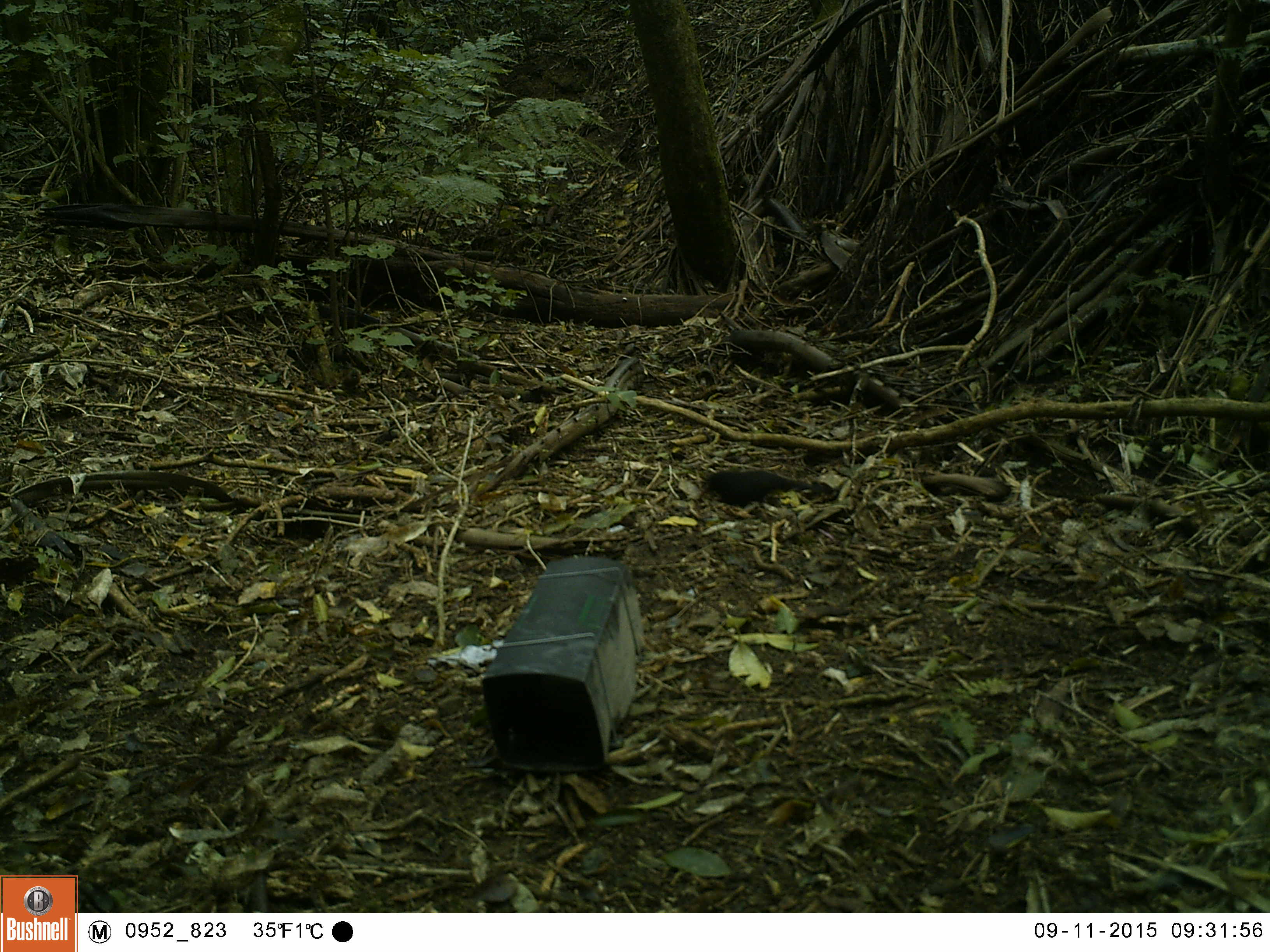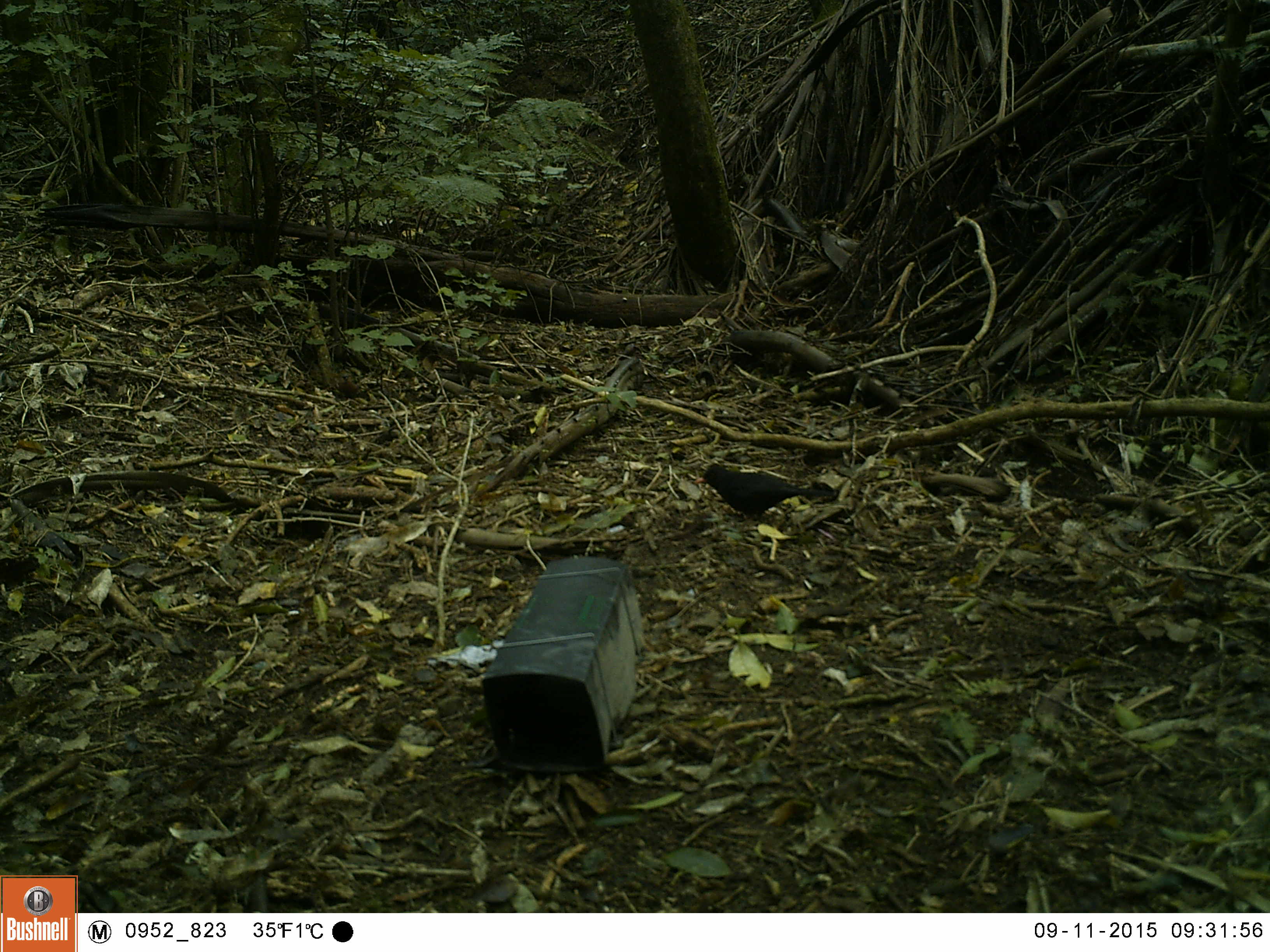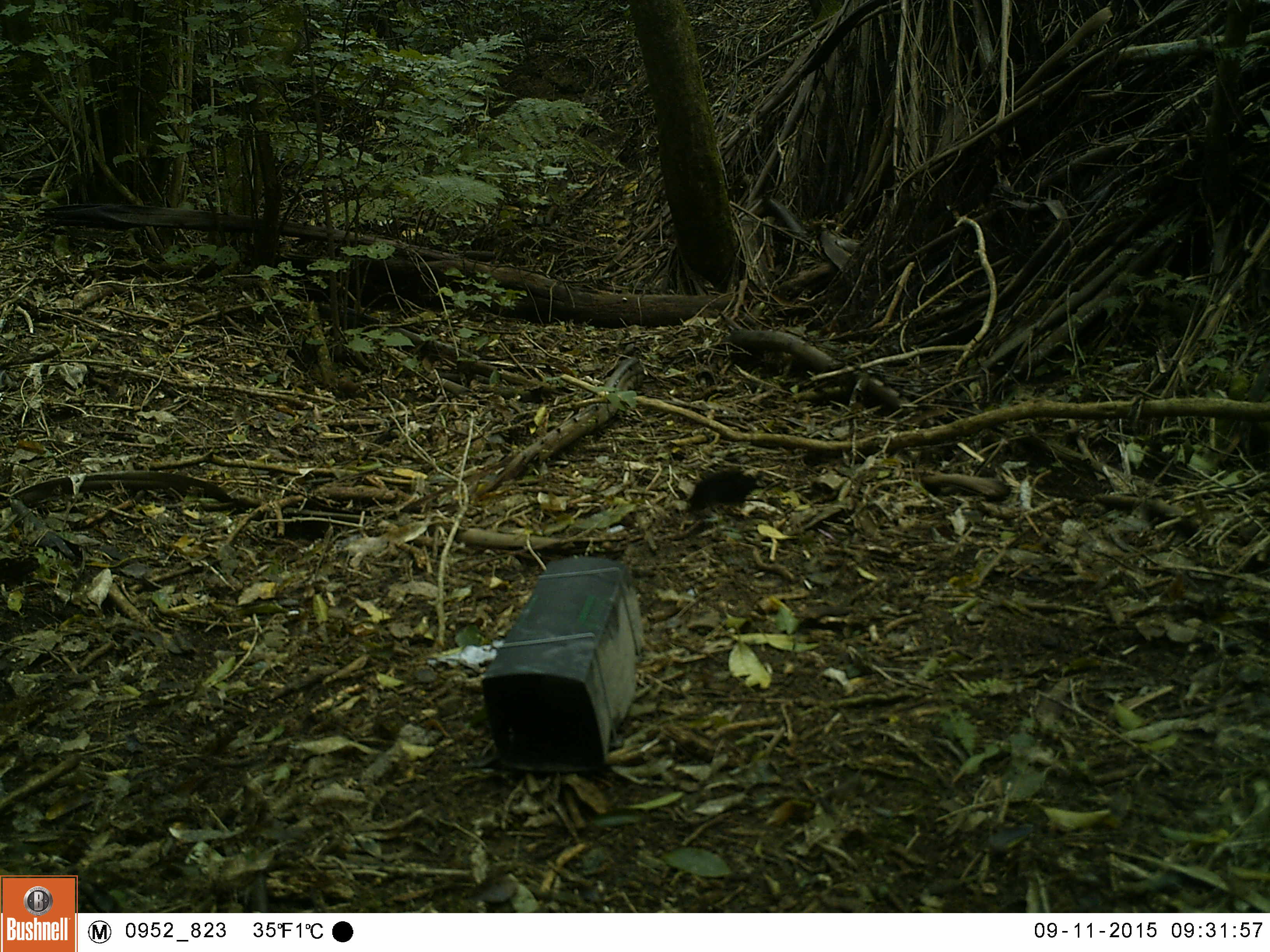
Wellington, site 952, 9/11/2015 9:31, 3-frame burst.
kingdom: Animalia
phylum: Chordata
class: Aves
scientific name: Aves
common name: bird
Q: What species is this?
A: Bird (Aves).